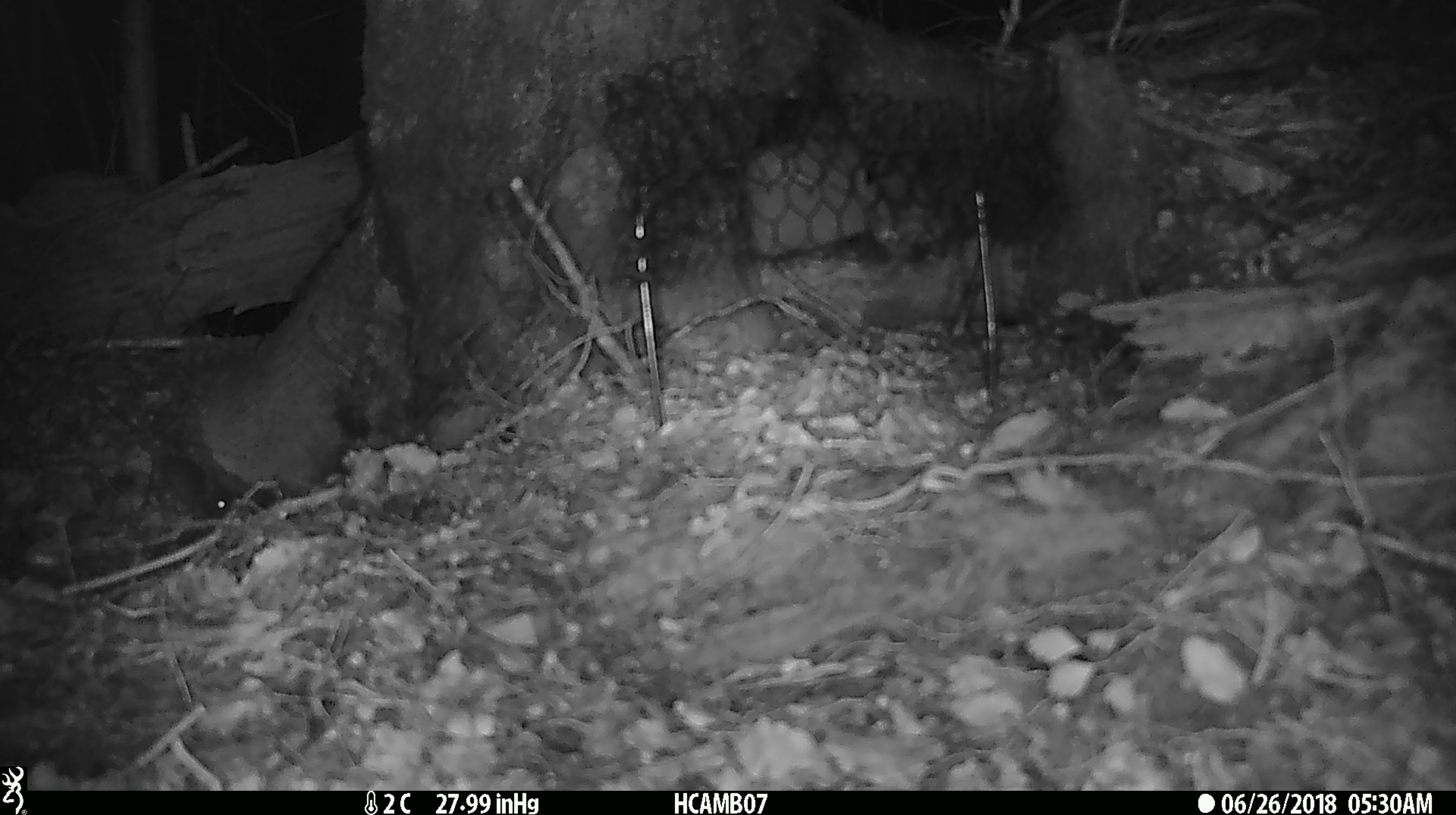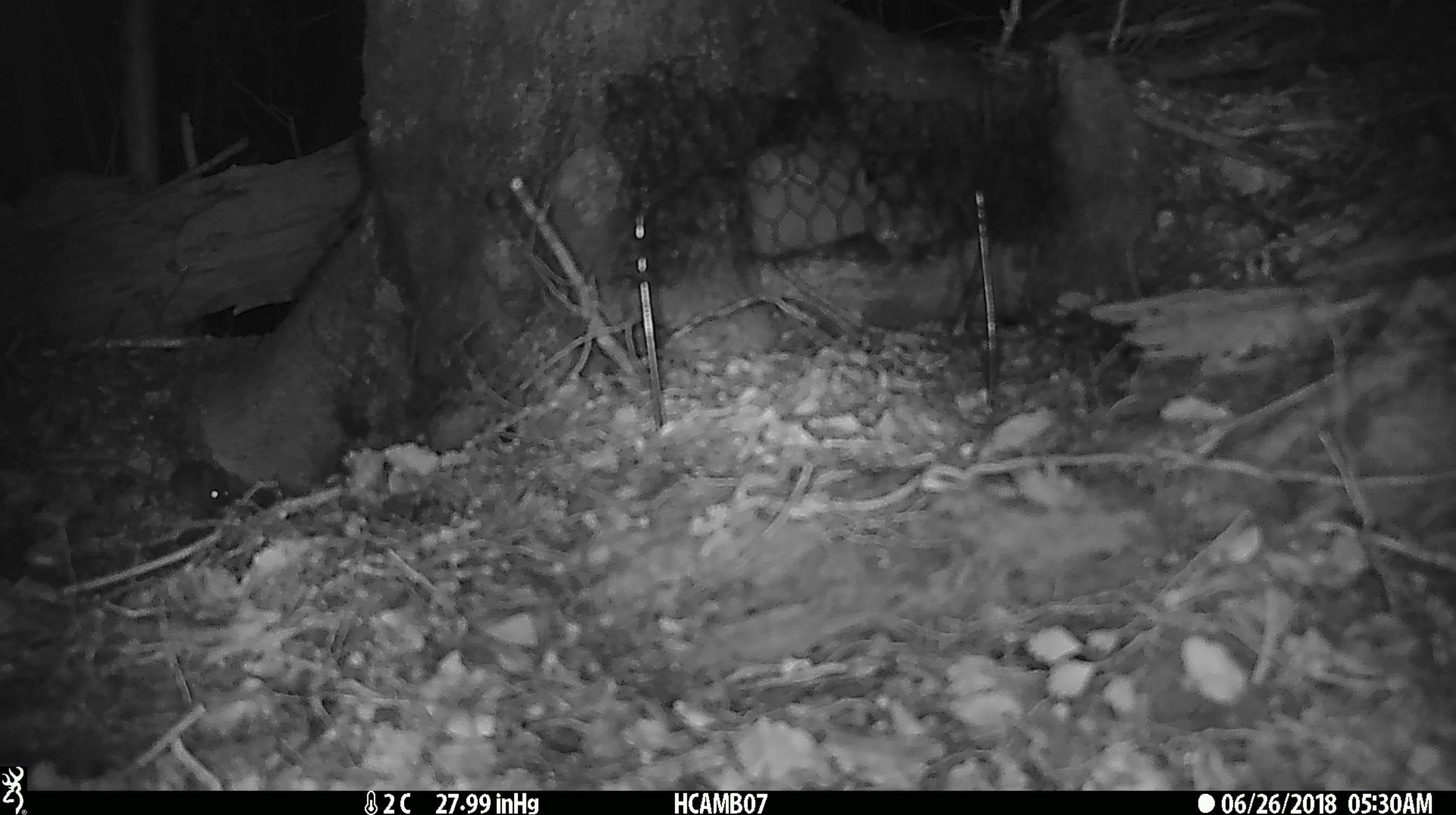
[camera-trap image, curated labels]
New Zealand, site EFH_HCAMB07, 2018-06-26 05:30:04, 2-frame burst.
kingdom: Animalia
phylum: Chordata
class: Mammalia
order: Rodentia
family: Muridae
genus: Mus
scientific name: Mus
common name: mouse